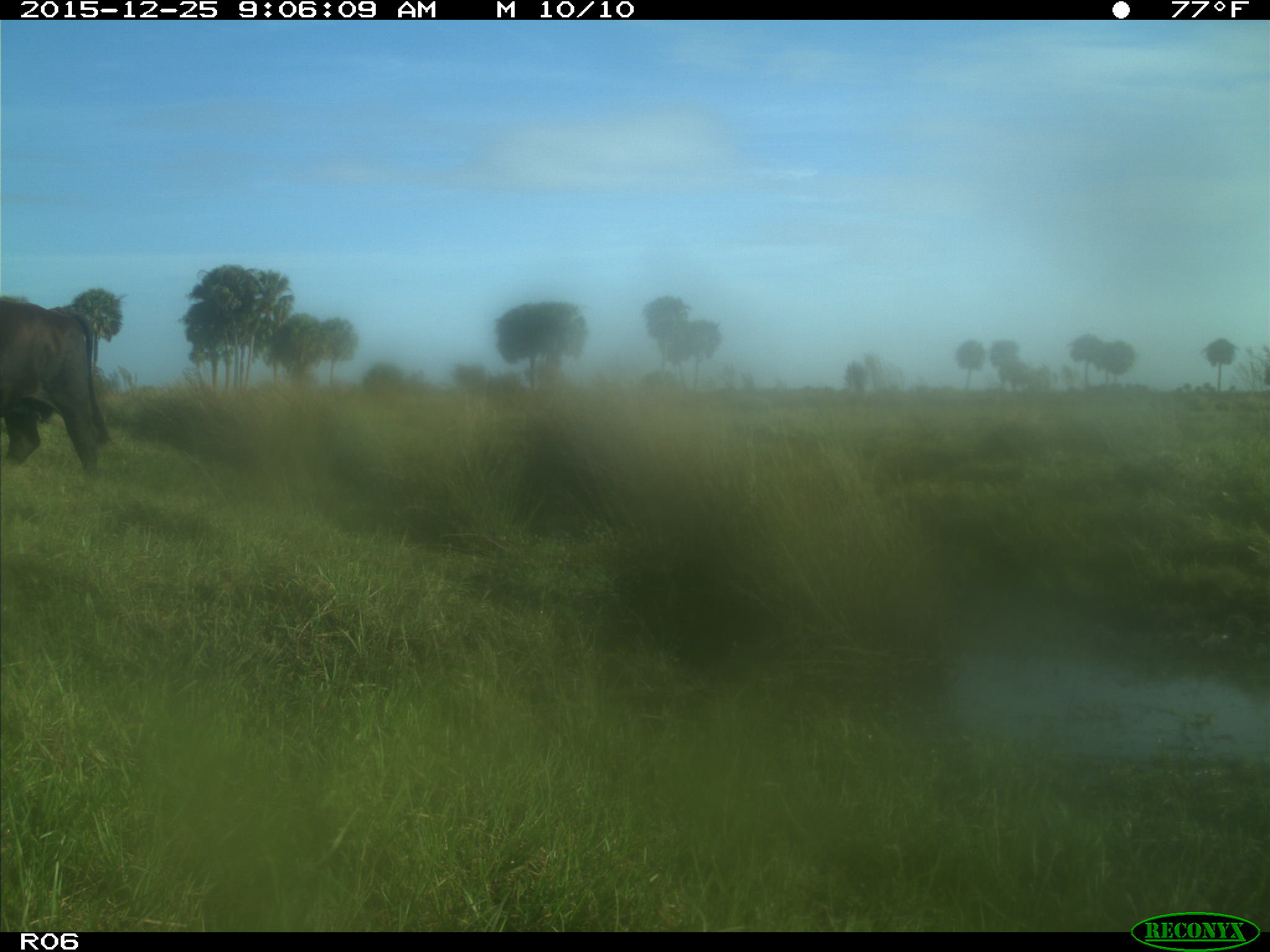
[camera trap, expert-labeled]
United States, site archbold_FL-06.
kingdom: Animalia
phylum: Chordata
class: Mammalia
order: Artiodactyla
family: Bovidae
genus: Bos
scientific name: Bos taurus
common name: domestic cow